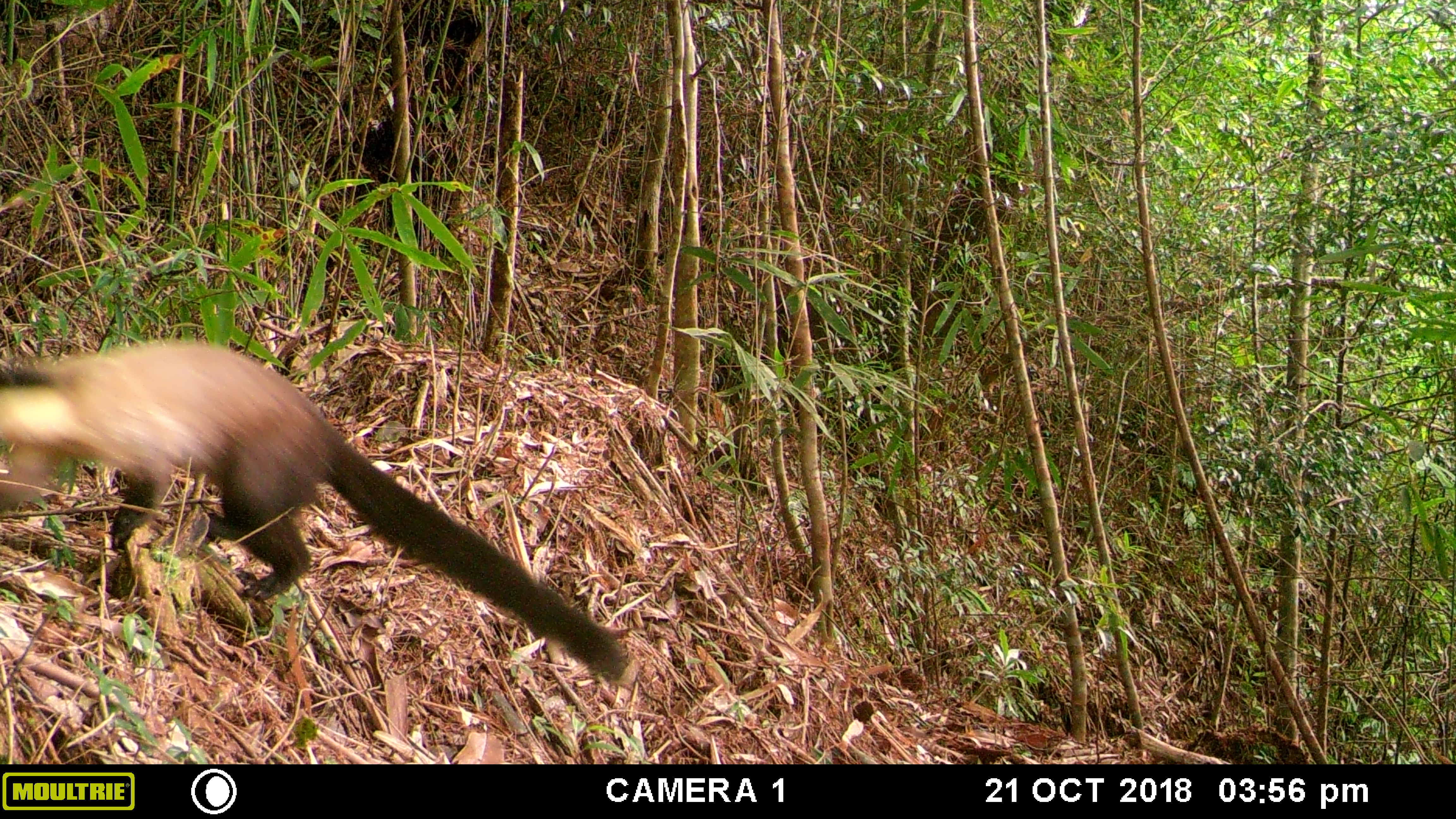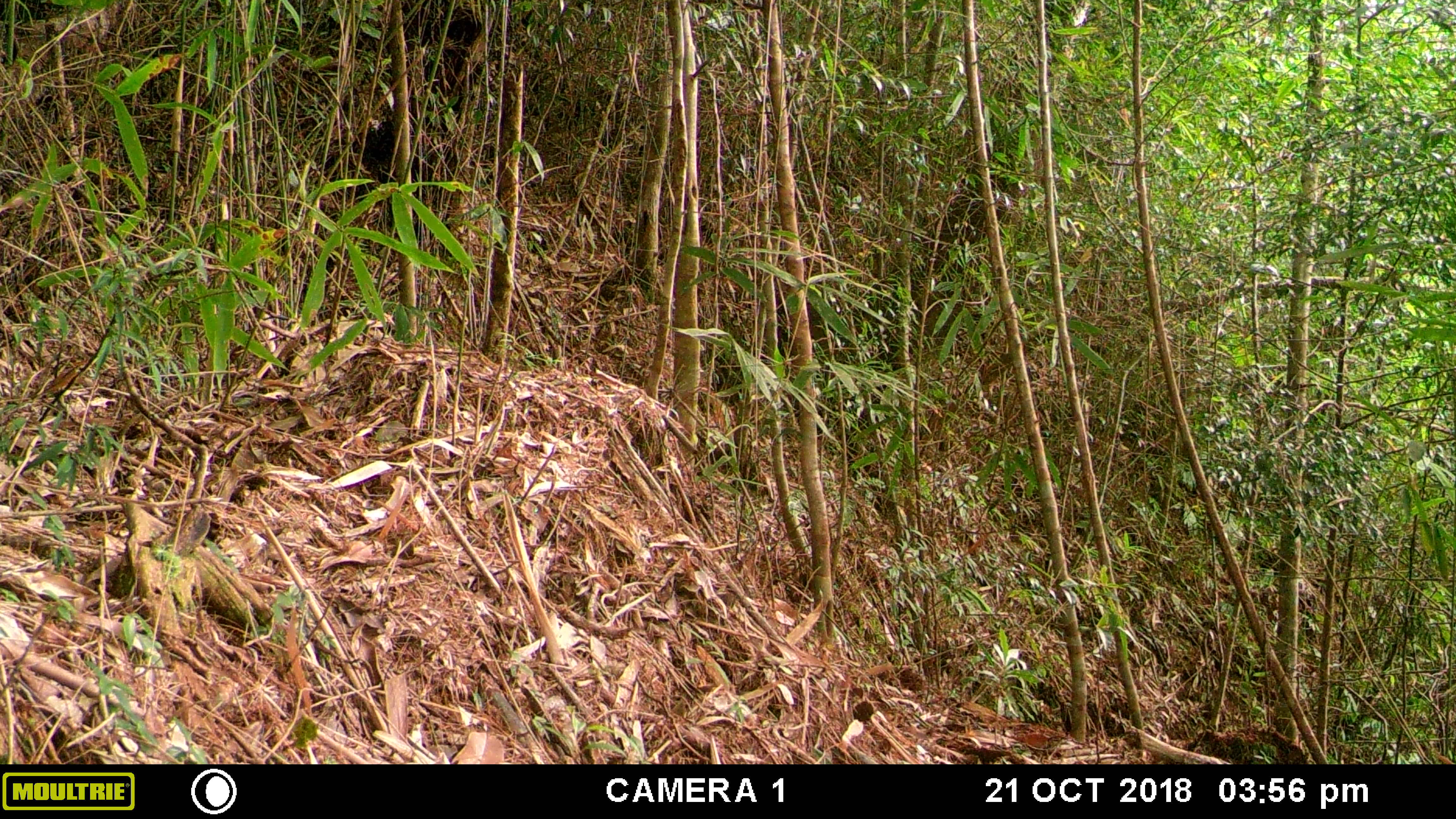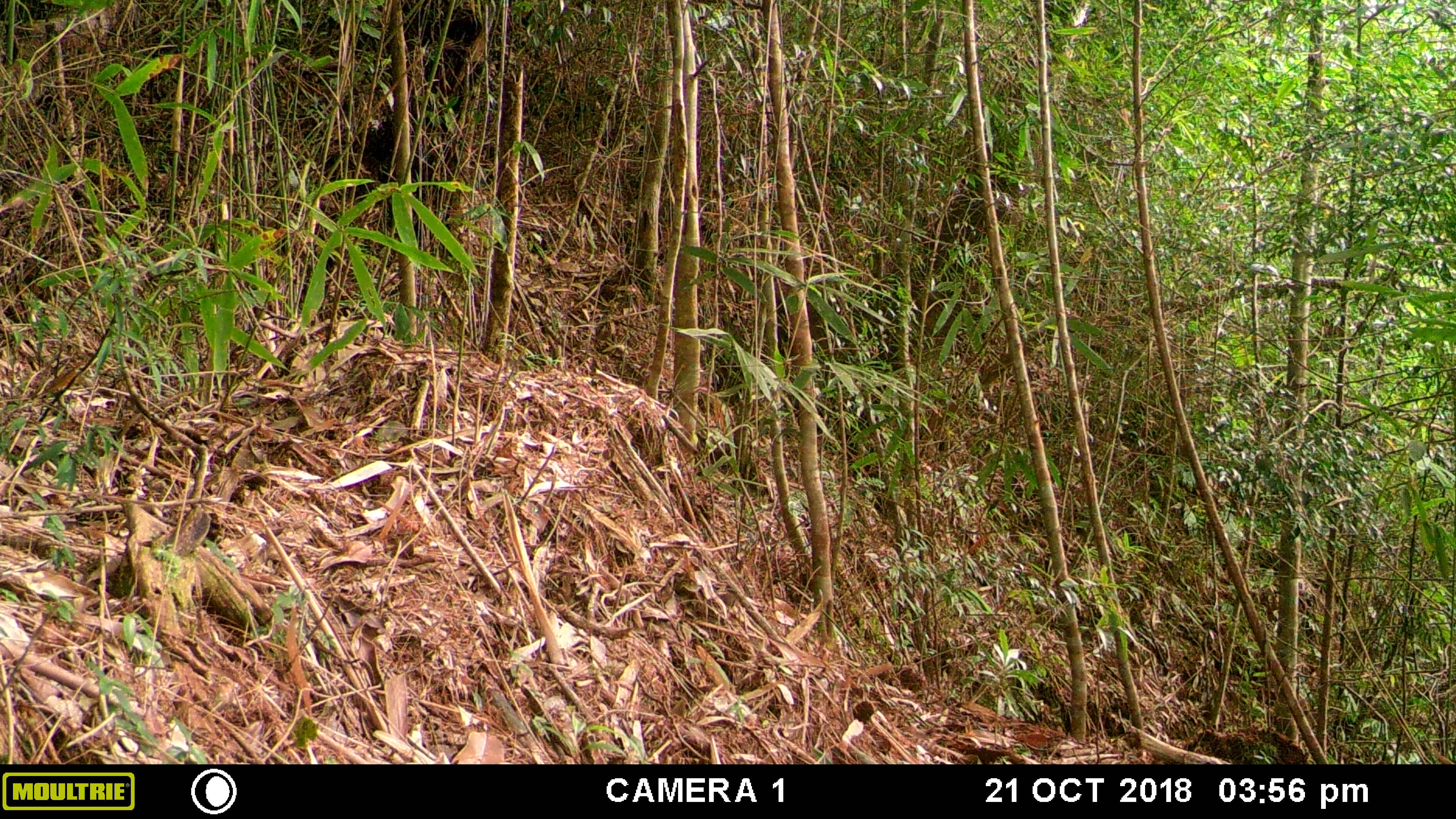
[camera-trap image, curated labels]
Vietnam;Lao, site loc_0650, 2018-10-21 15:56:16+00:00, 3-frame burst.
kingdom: Animalia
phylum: Chordata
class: Mammalia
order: Carnivora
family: Mustelidae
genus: Martes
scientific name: Martes flavigula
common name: yellow-throated marten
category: yellow throated marten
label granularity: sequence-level